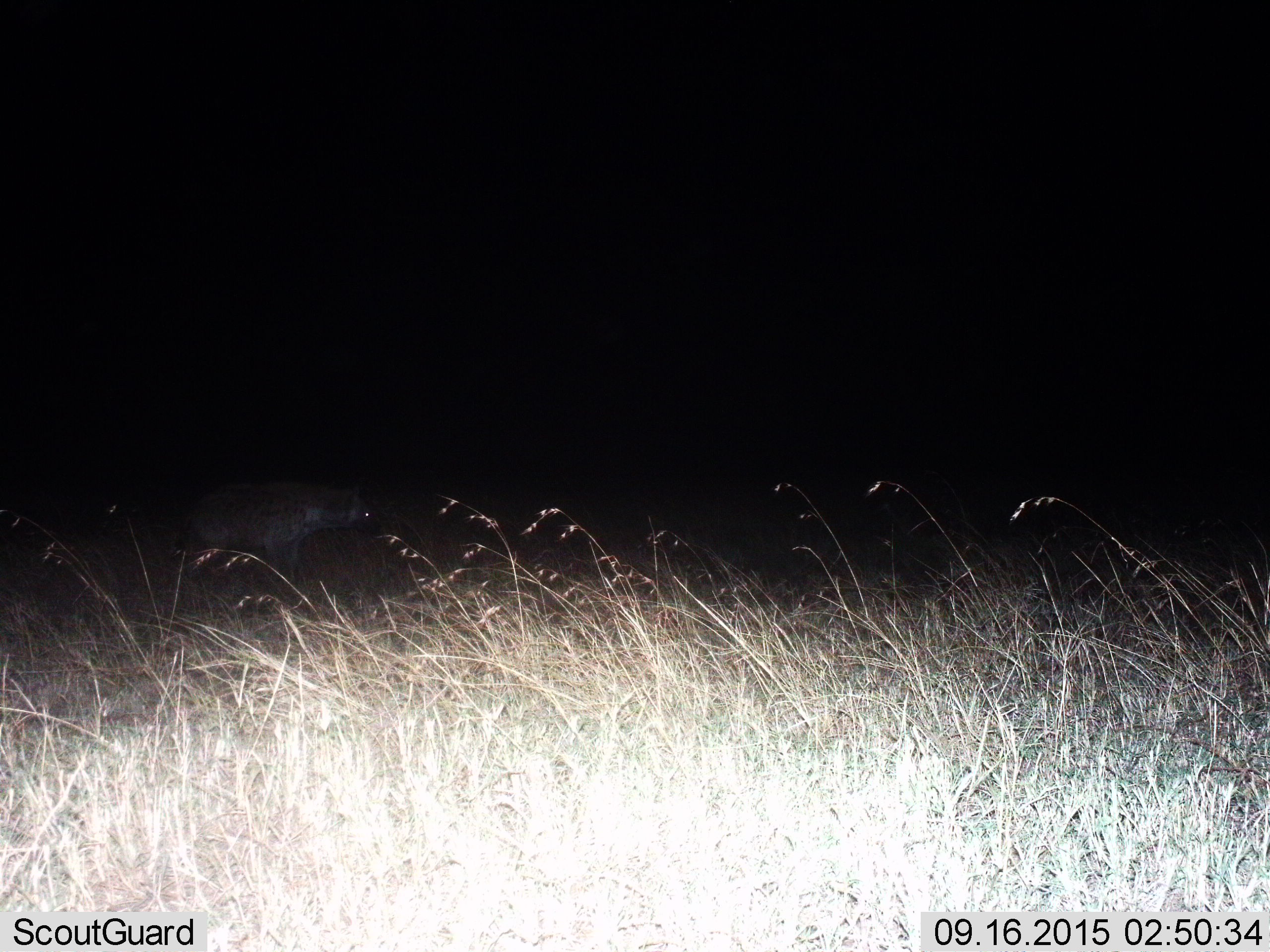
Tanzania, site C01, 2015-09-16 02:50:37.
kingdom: Animalia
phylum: Chordata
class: Mammalia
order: Carnivora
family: Hyaenidae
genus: Crocuta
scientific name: Crocuta crocuta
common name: spotted hyena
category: hyenaspotted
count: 1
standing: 64%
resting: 0%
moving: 36%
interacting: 0%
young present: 0%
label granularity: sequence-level